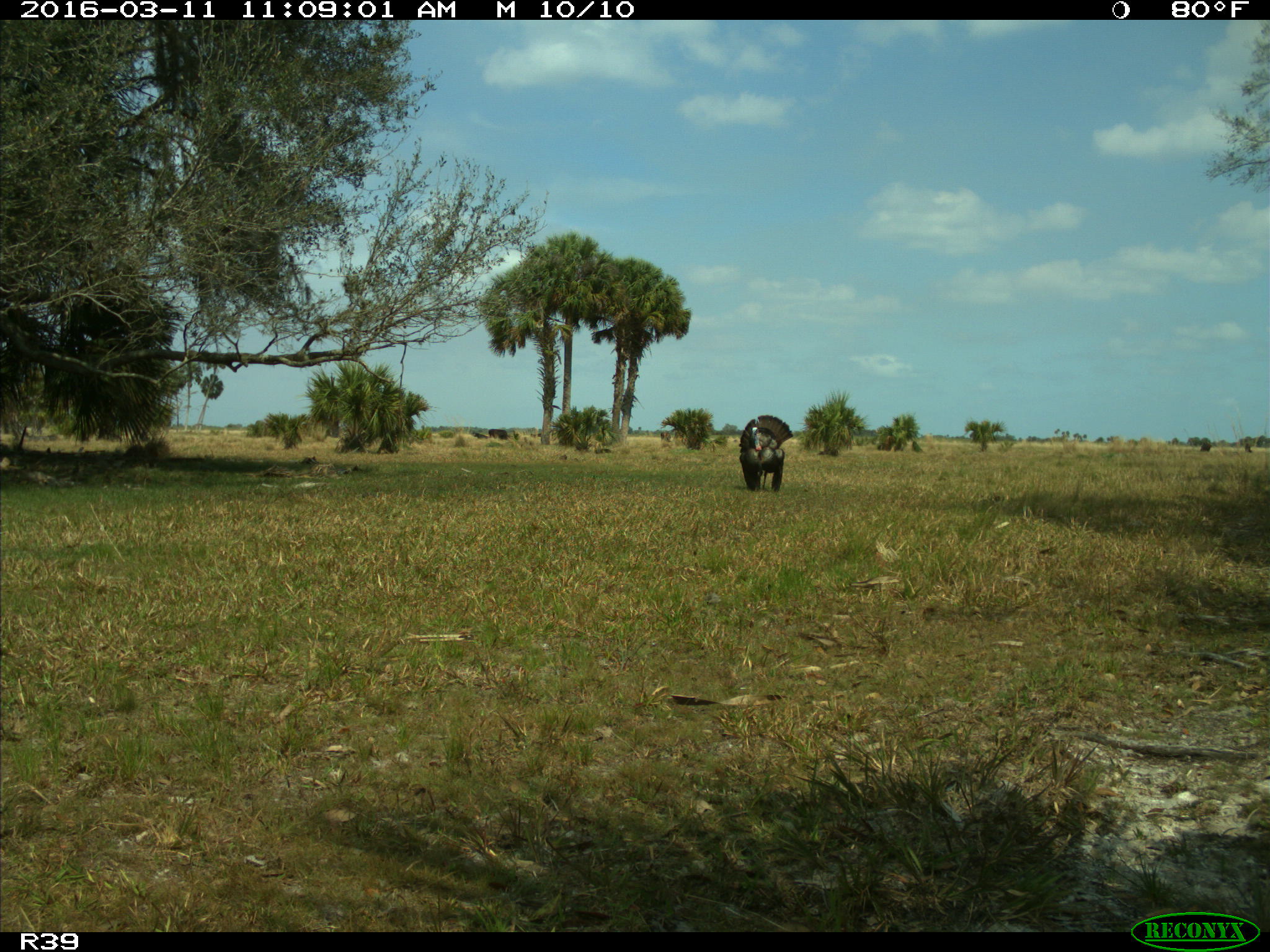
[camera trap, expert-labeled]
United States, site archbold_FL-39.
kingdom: Animalia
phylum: Chordata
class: Aves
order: Galliformes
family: Phasianidae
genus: Meleagris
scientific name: Meleagris gallopavo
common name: wild turkey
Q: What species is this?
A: Meleagris gallopavo (wild turkey).